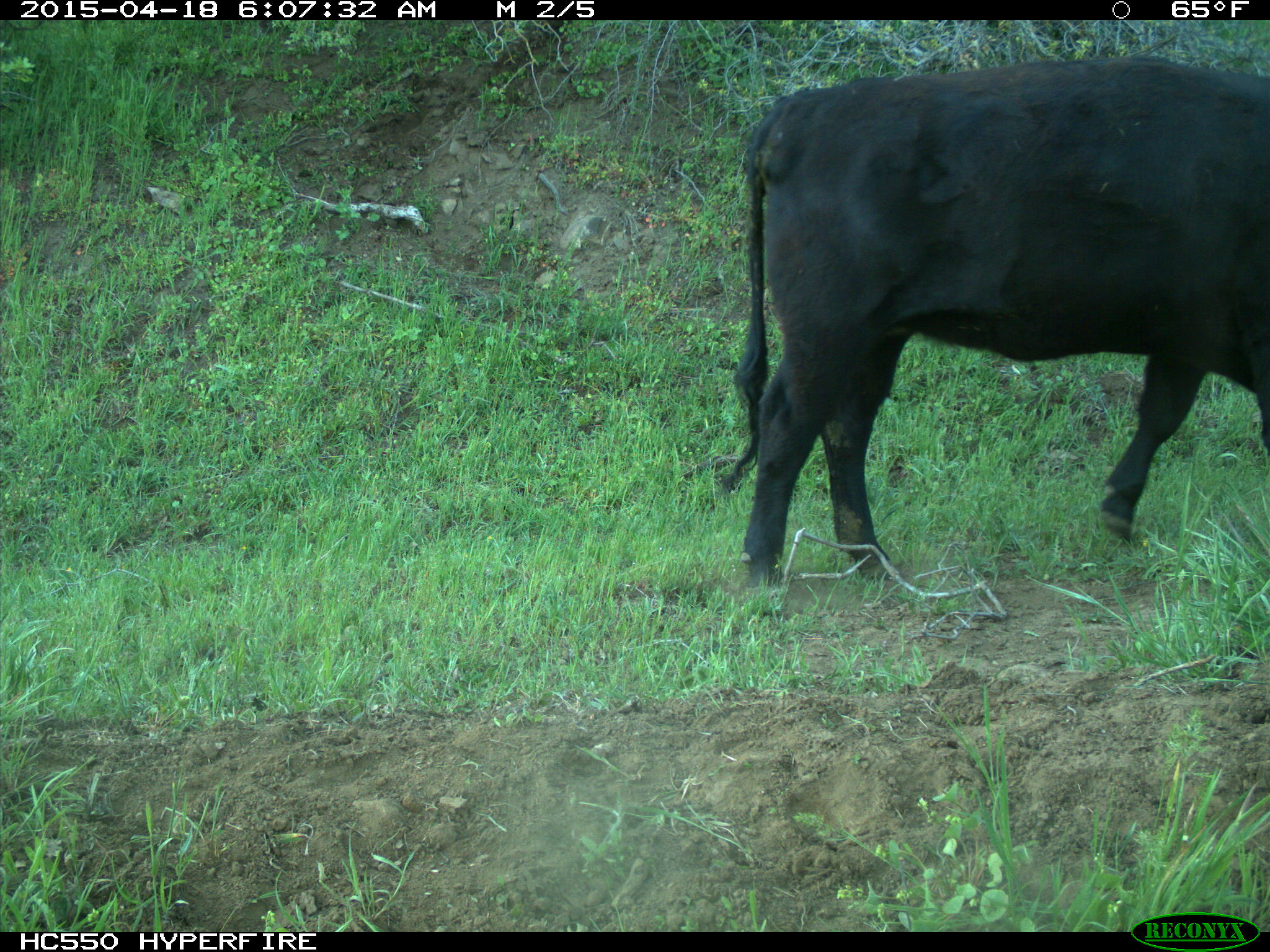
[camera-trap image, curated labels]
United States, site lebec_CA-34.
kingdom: Animalia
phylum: Chordata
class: Mammalia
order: Artiodactyla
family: Bovidae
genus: Bos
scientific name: Bos taurus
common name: domestic cow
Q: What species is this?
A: Bos taurus (domestic cow).